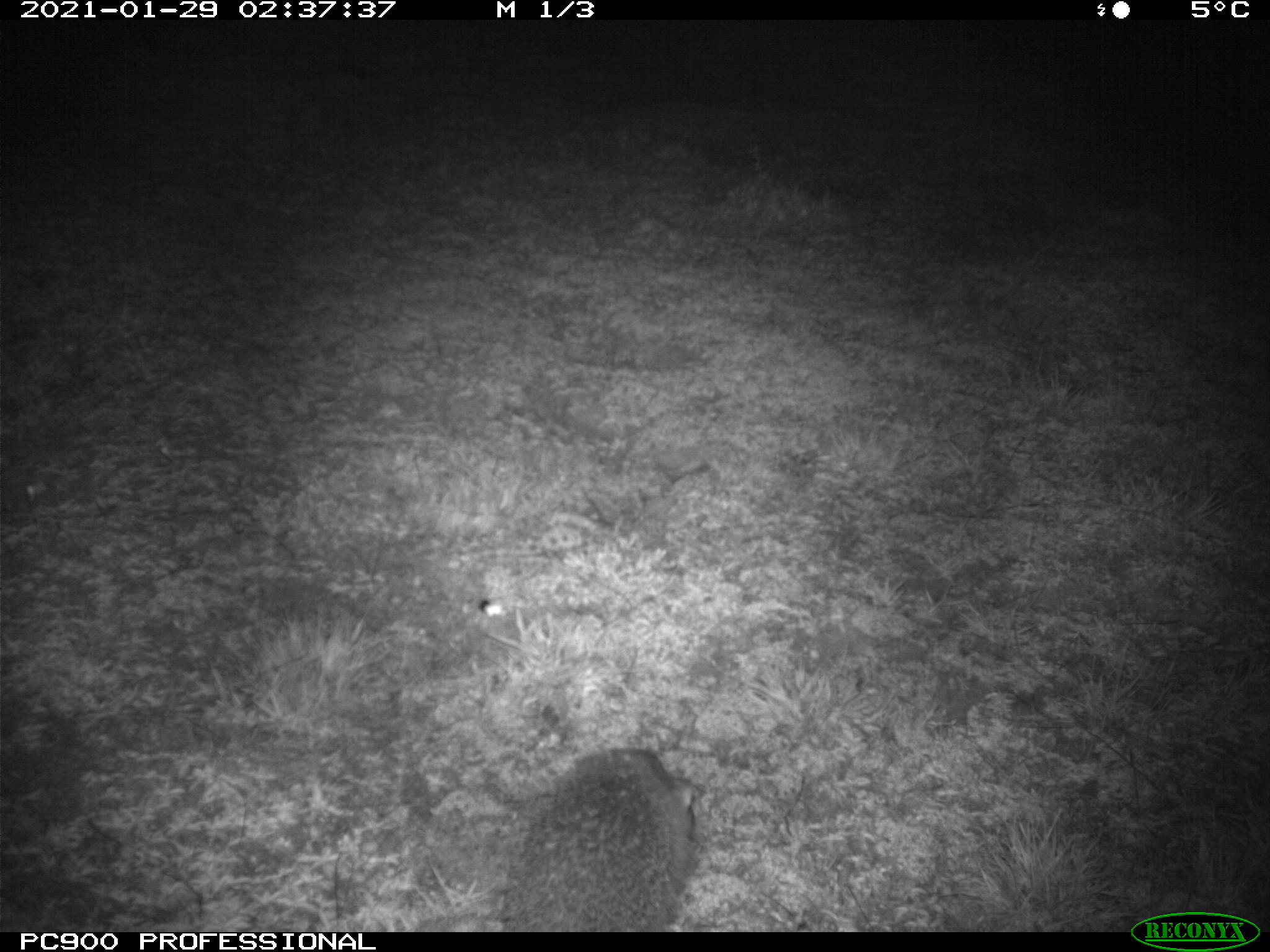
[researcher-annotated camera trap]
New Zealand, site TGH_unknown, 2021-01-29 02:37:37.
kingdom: Animalia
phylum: Chordata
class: Mammalia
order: Eulipotyphla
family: Erinaceidae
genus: Erinaceus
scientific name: Erinaceus europaeus europaeus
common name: european hedgehog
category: hedgehog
Hedgehog (european hedgehog) (Erinaceus europaeus europaeus).